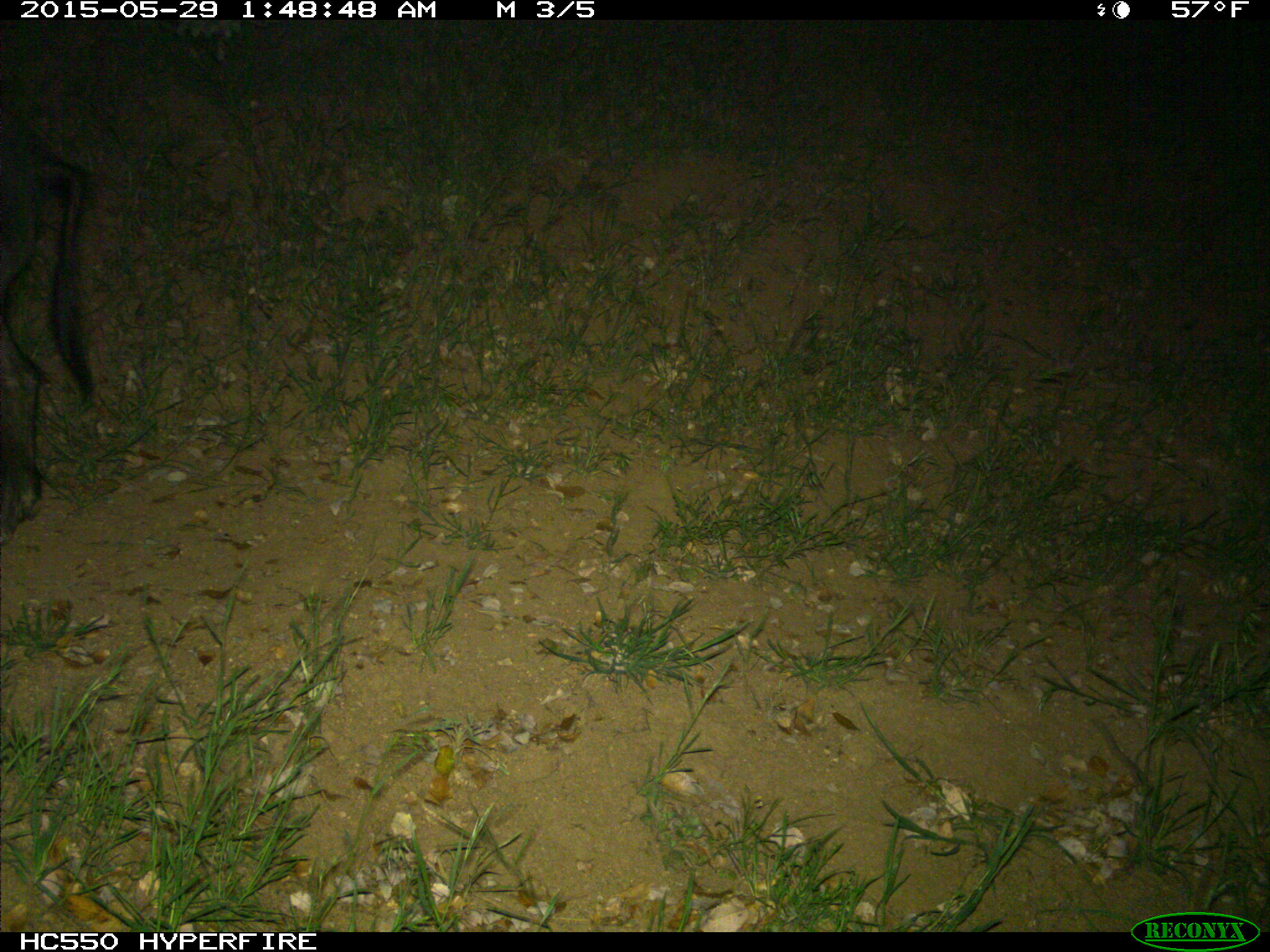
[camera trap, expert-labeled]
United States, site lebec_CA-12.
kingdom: Animalia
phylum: Chordata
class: Mammalia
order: Artiodactyla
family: Suidae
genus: Sus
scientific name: Sus scrofa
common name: wild boar